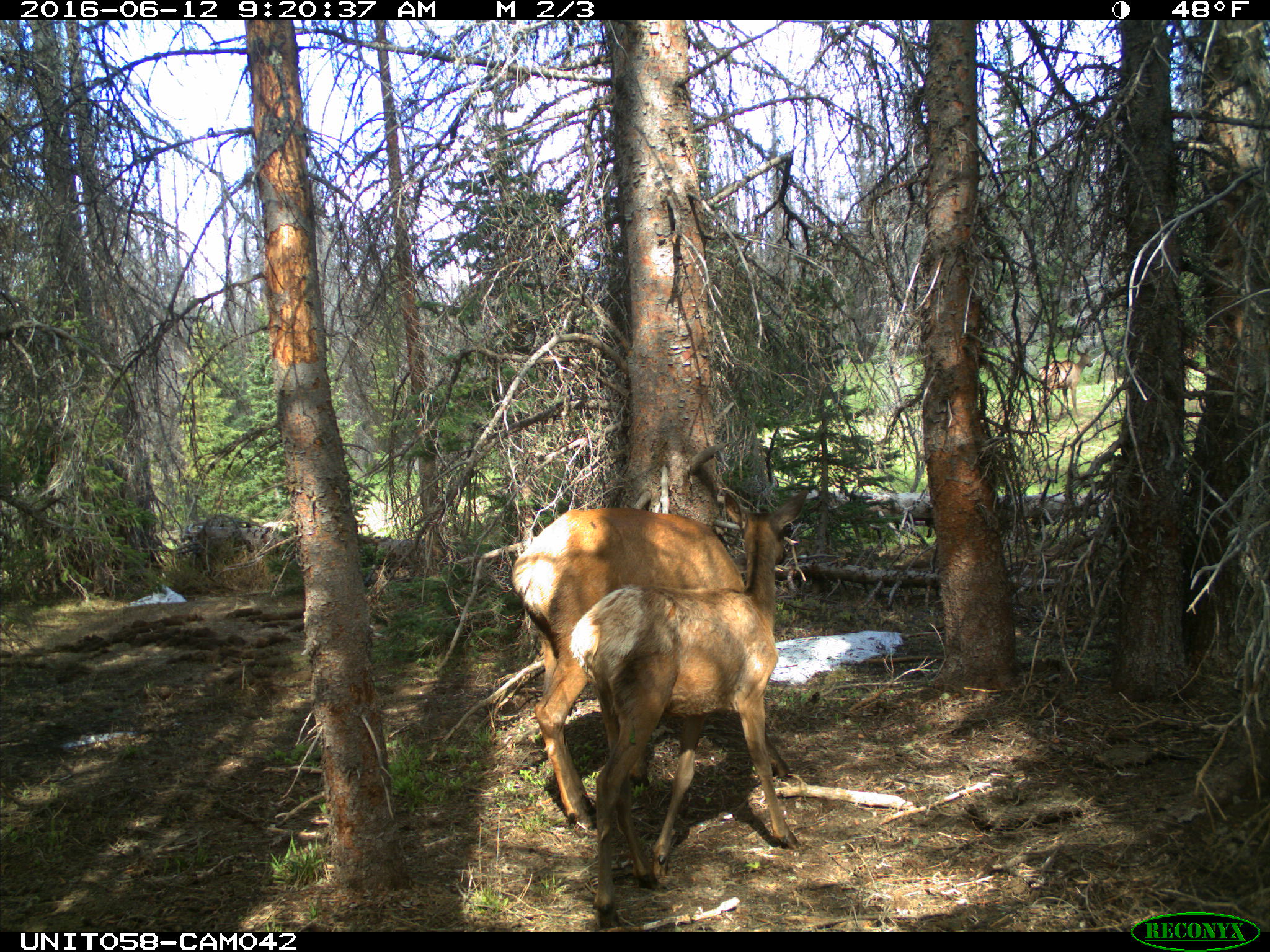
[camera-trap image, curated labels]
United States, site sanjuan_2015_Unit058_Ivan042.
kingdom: Animalia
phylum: Chordata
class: Mammalia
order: Artiodactyla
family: Cervidae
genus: Cervus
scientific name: Cervus elaphus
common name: red deer